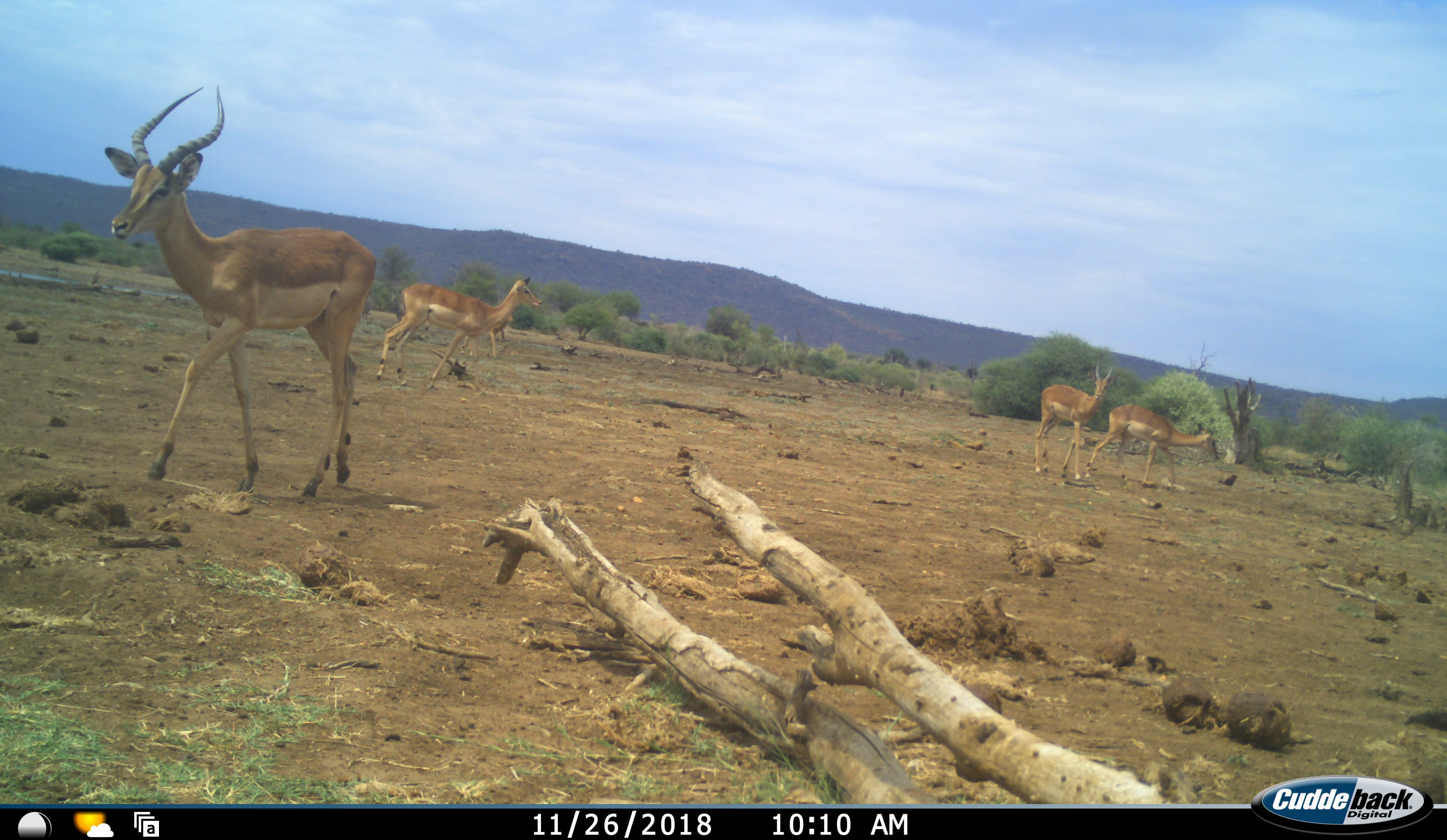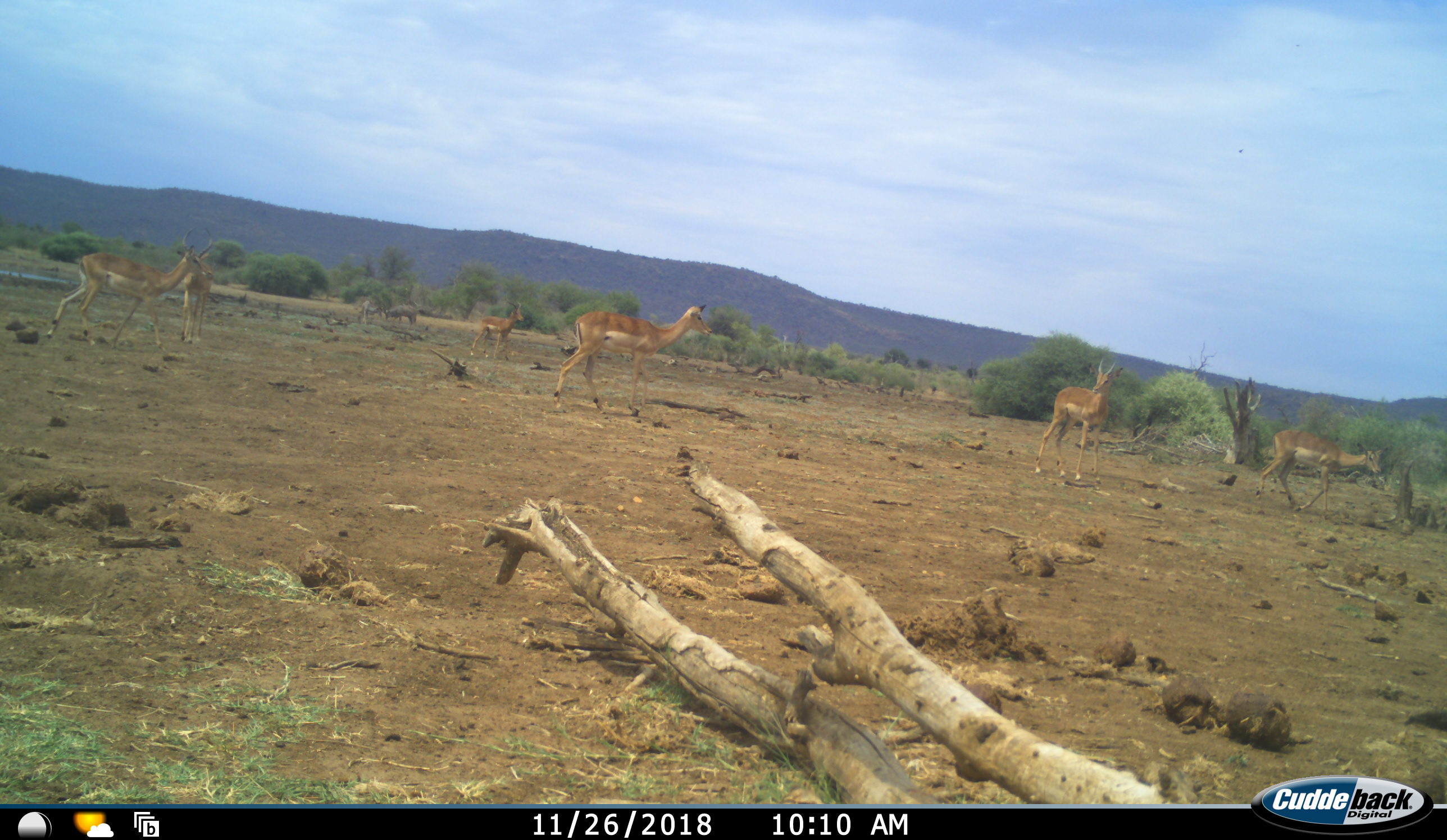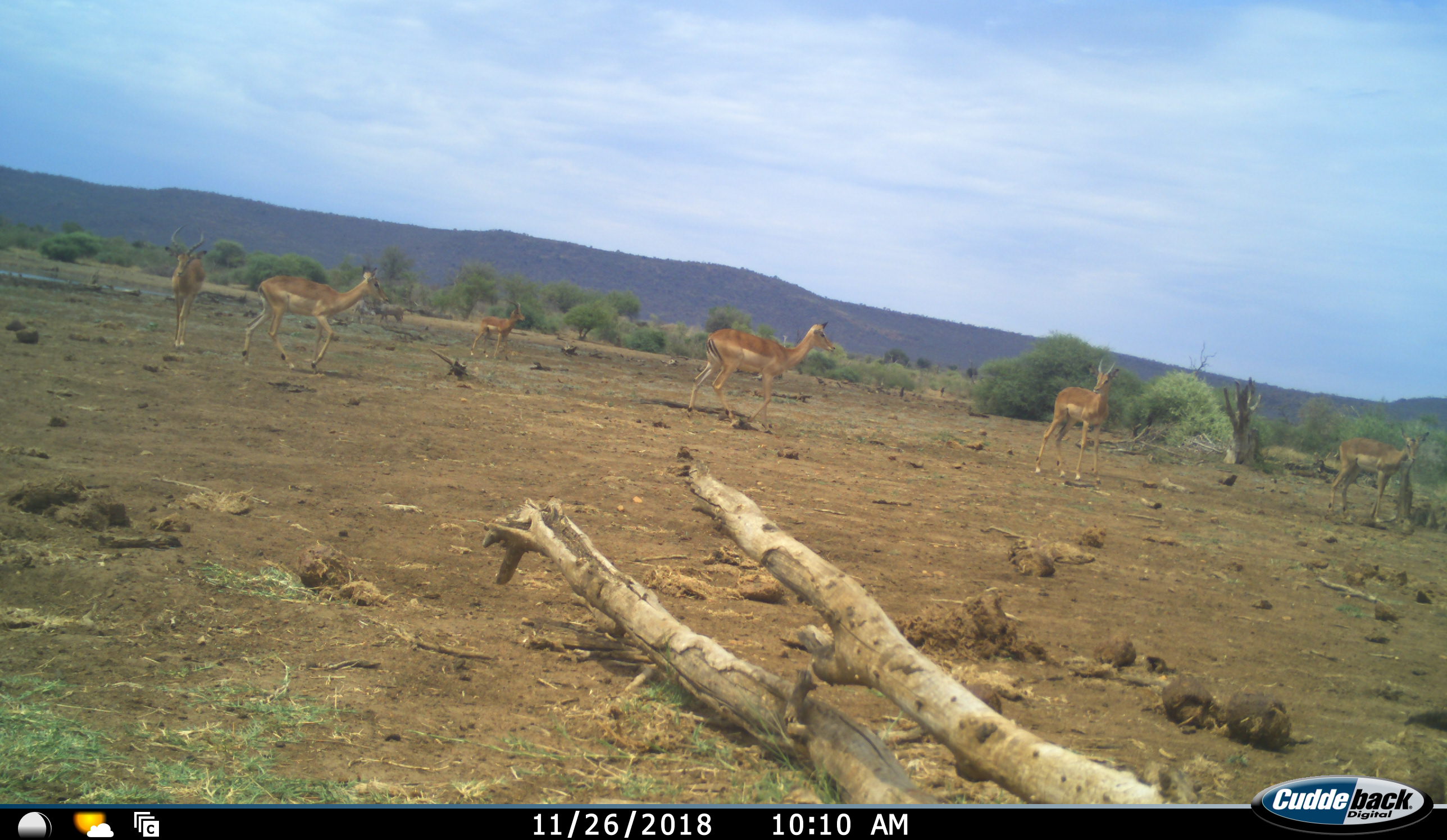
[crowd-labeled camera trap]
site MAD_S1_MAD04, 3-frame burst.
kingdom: Animalia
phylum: Chordata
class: Mammalia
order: Artiodactyla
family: Bovidae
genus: Aepyceros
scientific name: Aepyceros melampus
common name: impala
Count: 7.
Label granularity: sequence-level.